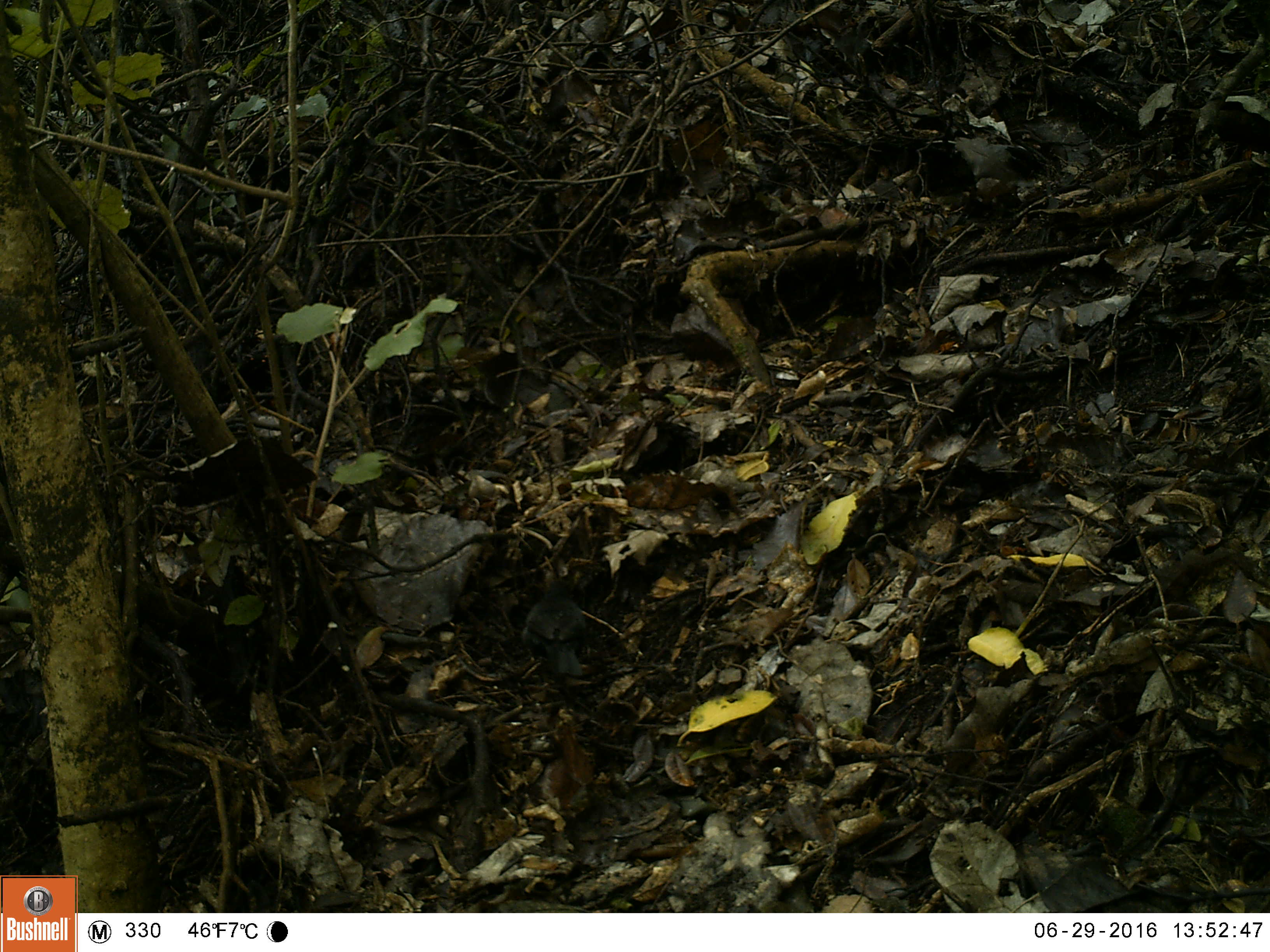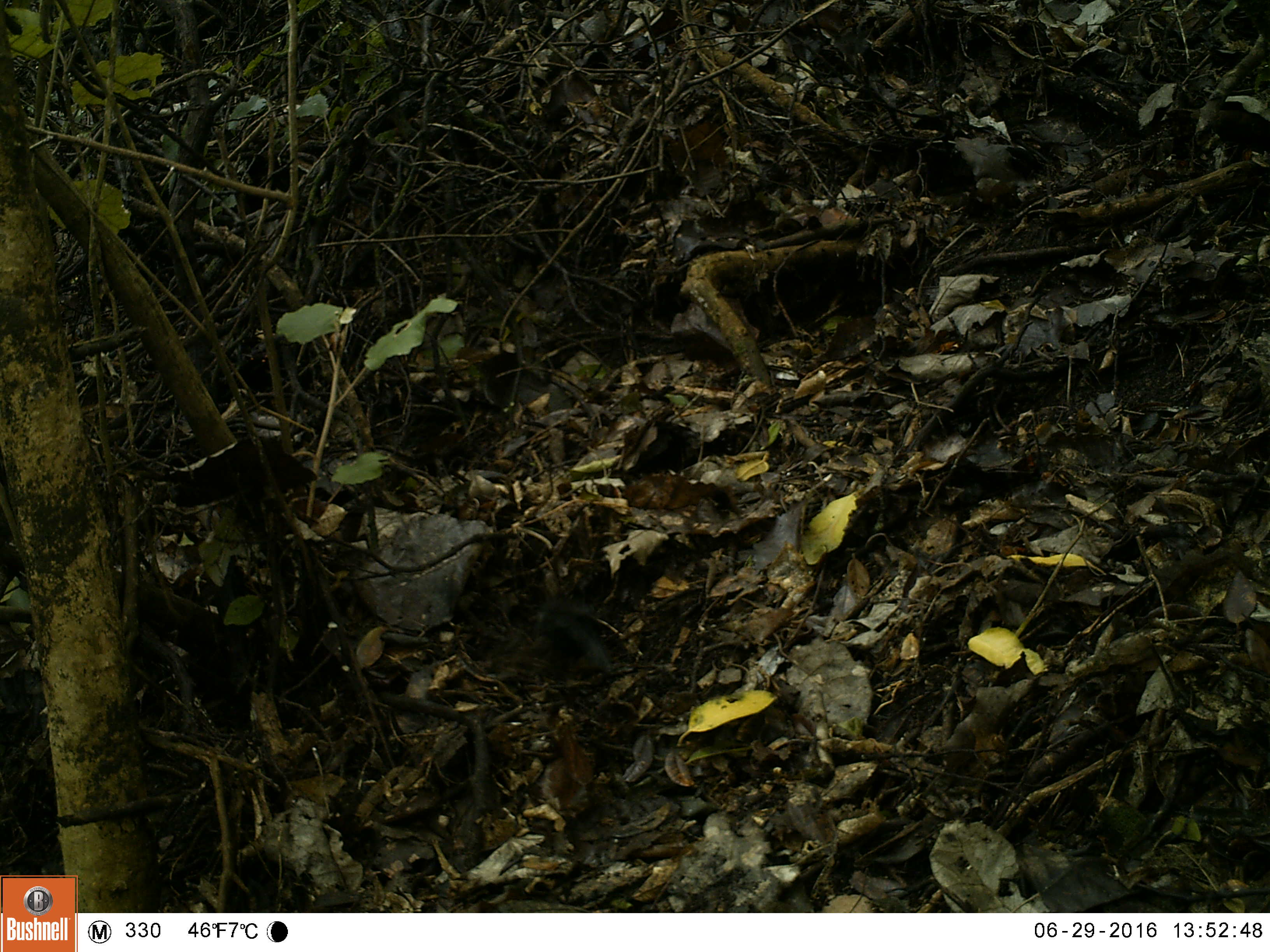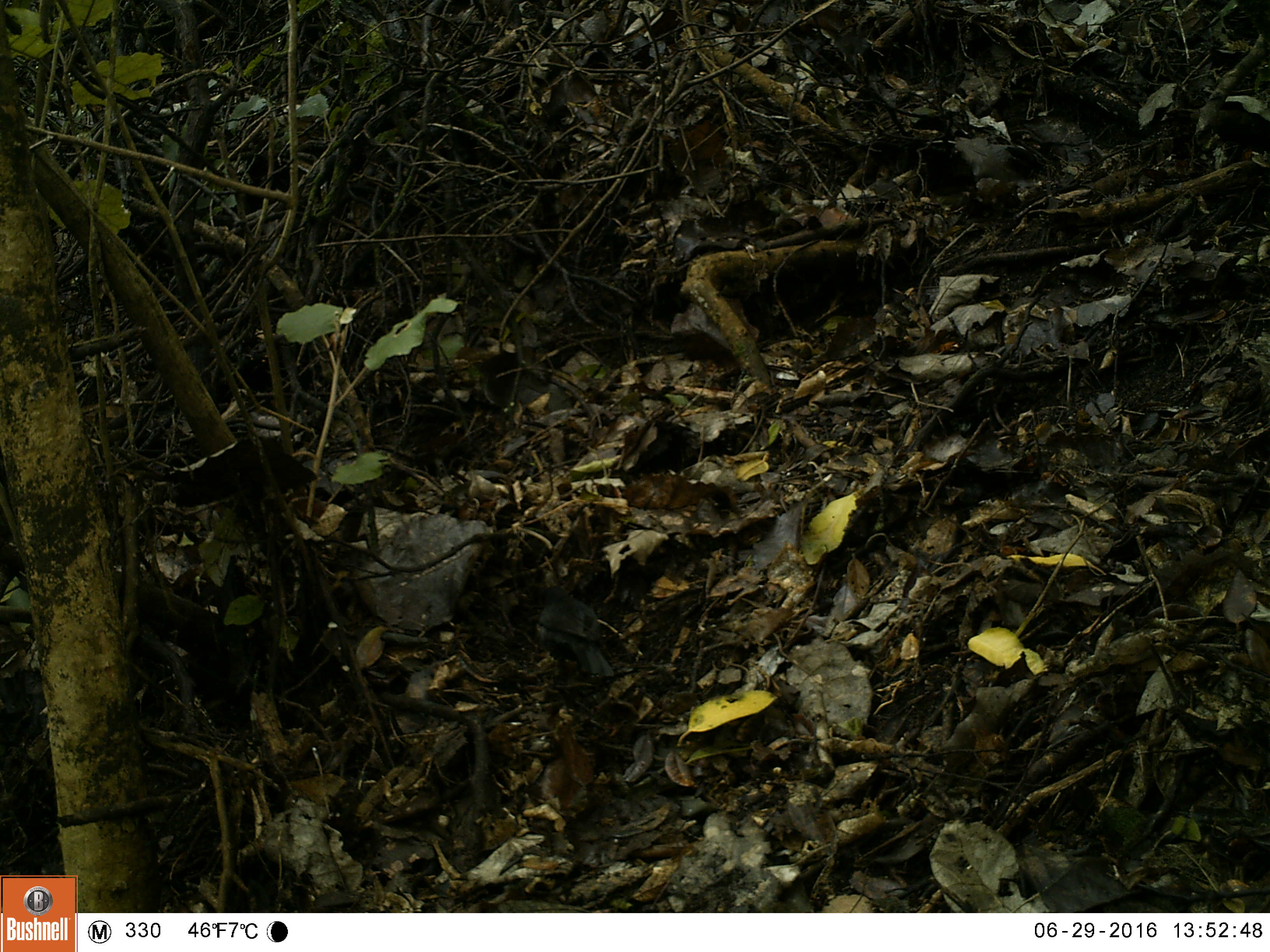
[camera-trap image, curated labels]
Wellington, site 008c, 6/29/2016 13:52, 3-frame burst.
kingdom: Animalia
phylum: Chordata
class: Aves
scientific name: Aves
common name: bird